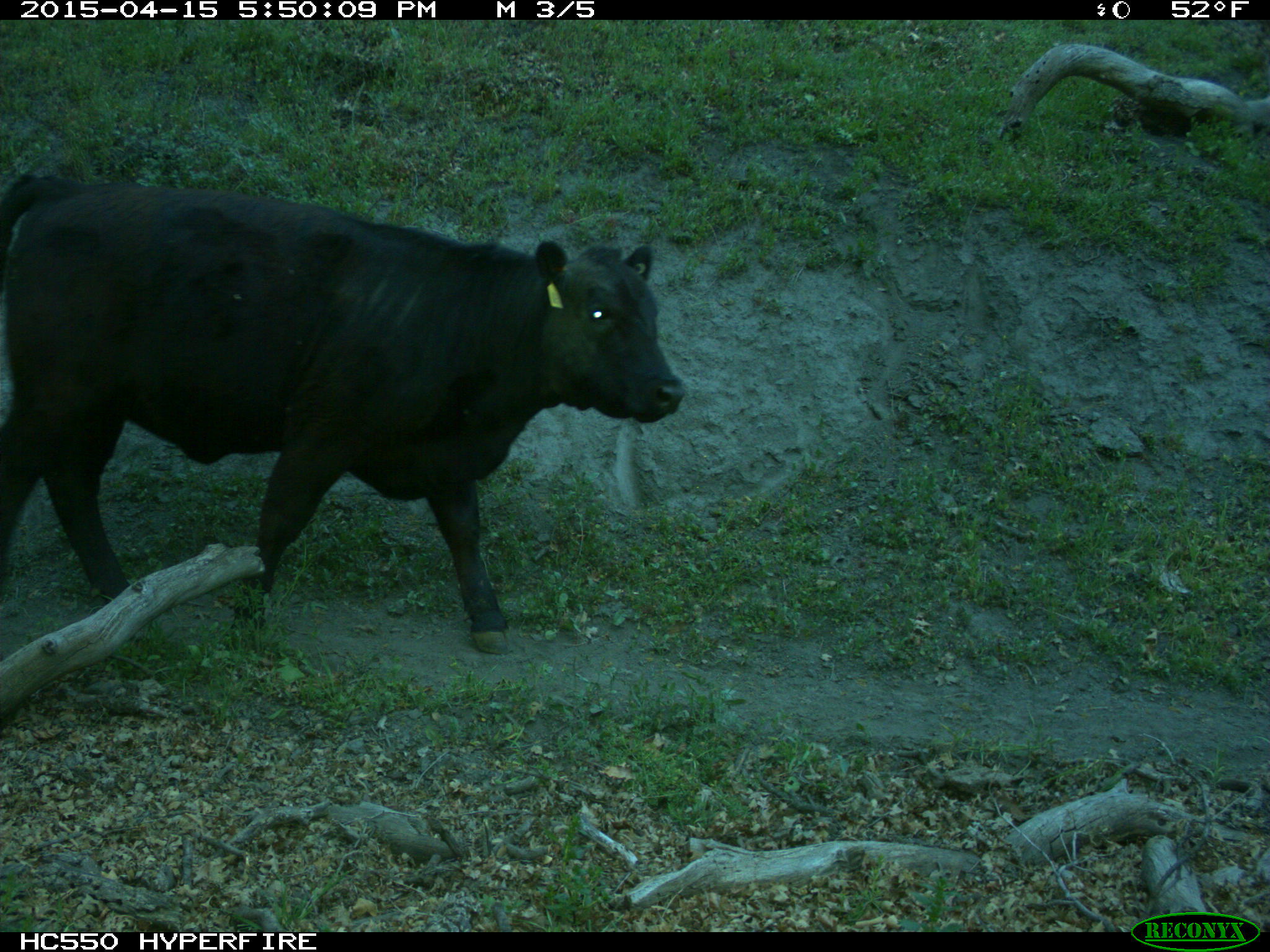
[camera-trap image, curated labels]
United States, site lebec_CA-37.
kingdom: Animalia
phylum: Chordata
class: Mammalia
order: Artiodactyla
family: Bovidae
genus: Bos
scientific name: Bos taurus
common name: domestic cow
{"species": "Bos taurus (domestic cow)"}